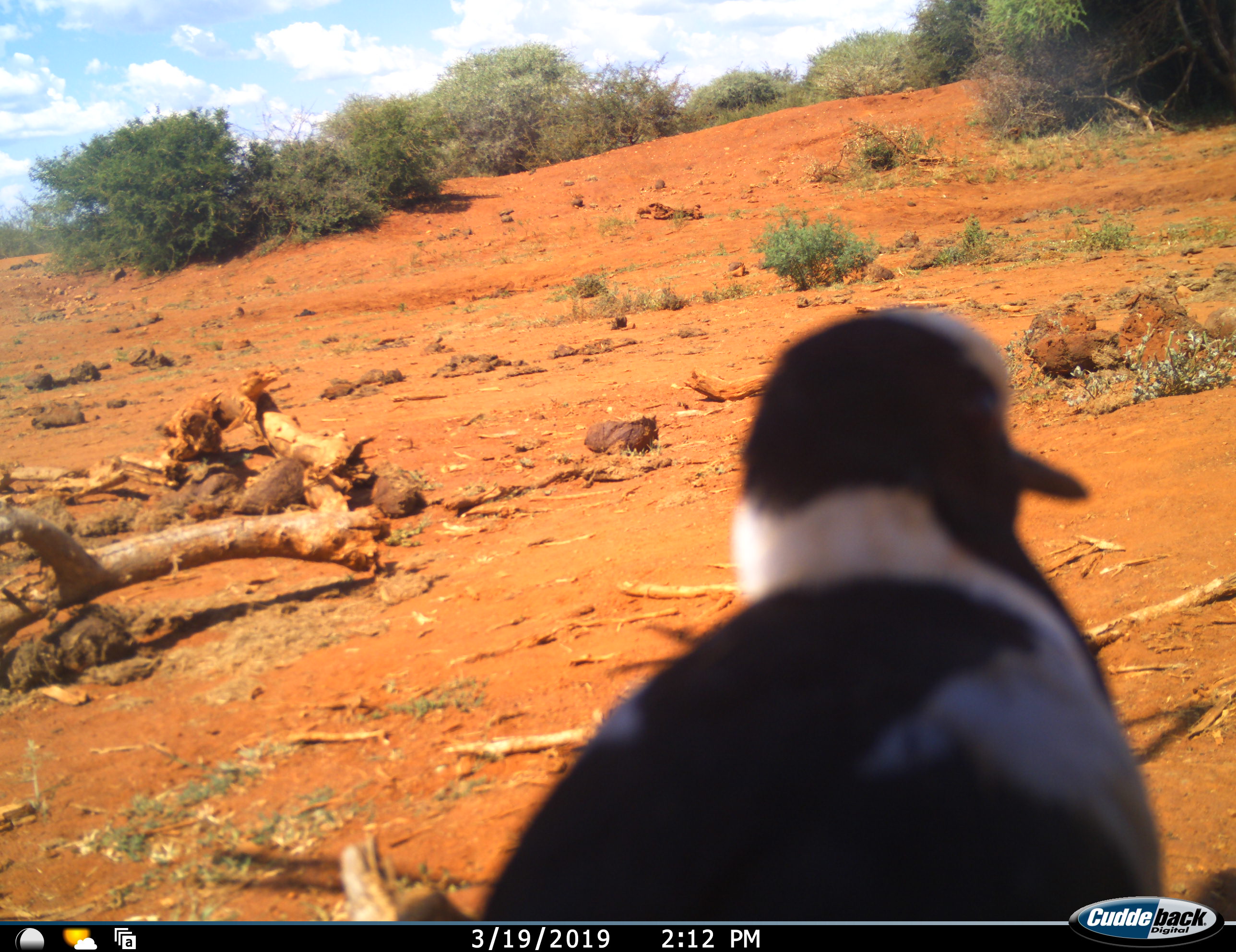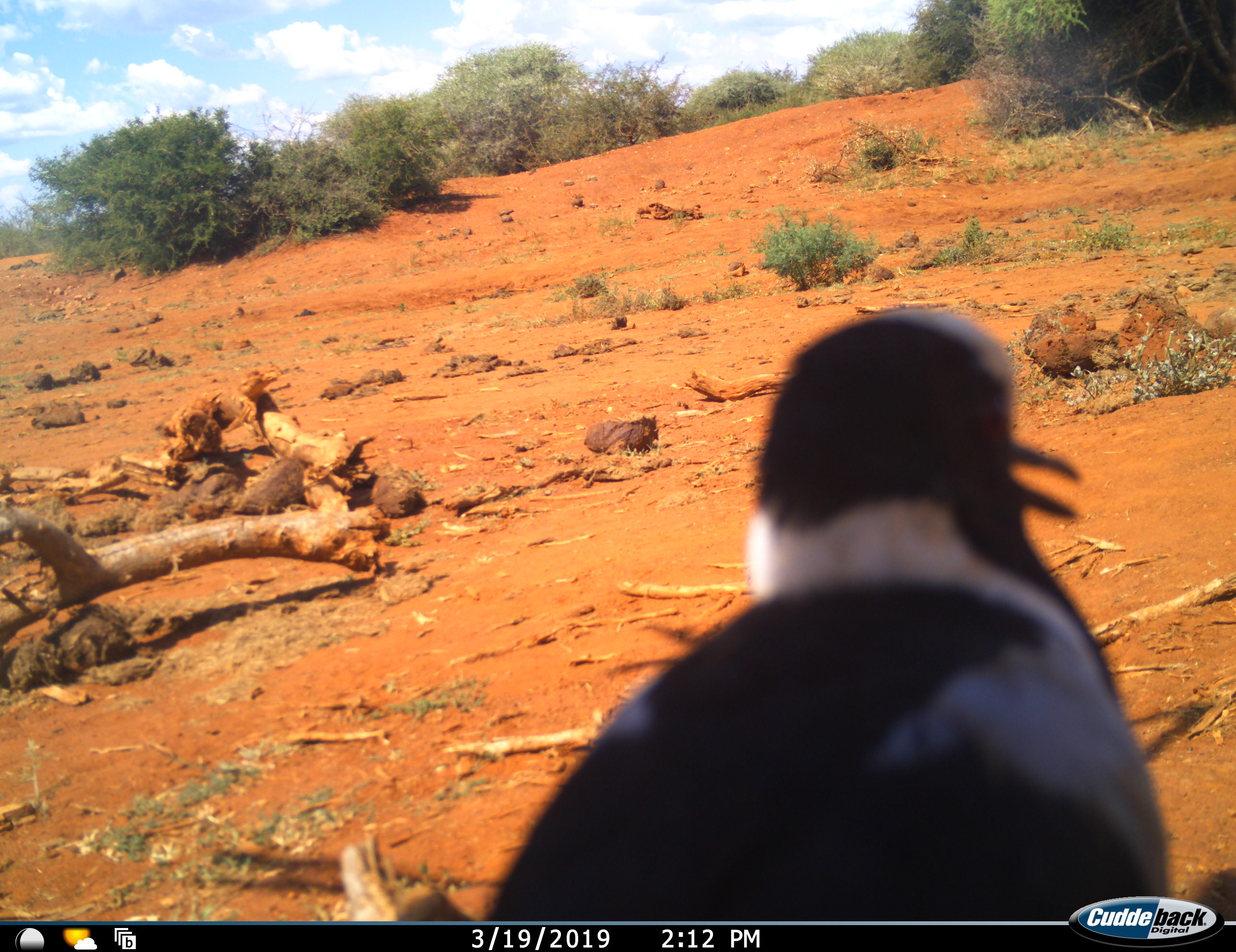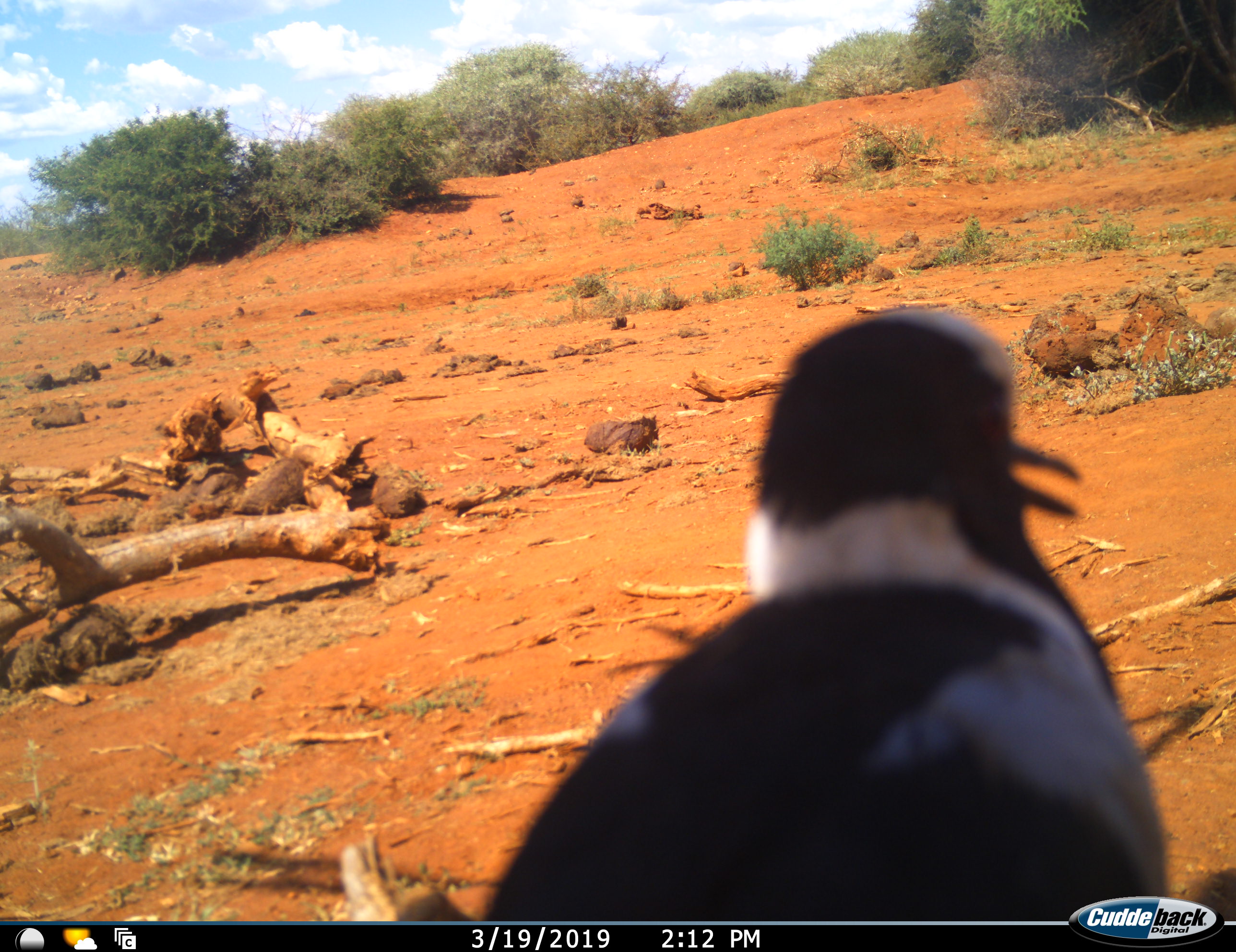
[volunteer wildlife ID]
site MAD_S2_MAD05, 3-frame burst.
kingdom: Animalia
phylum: Chordata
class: Aves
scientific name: Aves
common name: bird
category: birdother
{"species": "birdother (bird) (Aves)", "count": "1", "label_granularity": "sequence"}